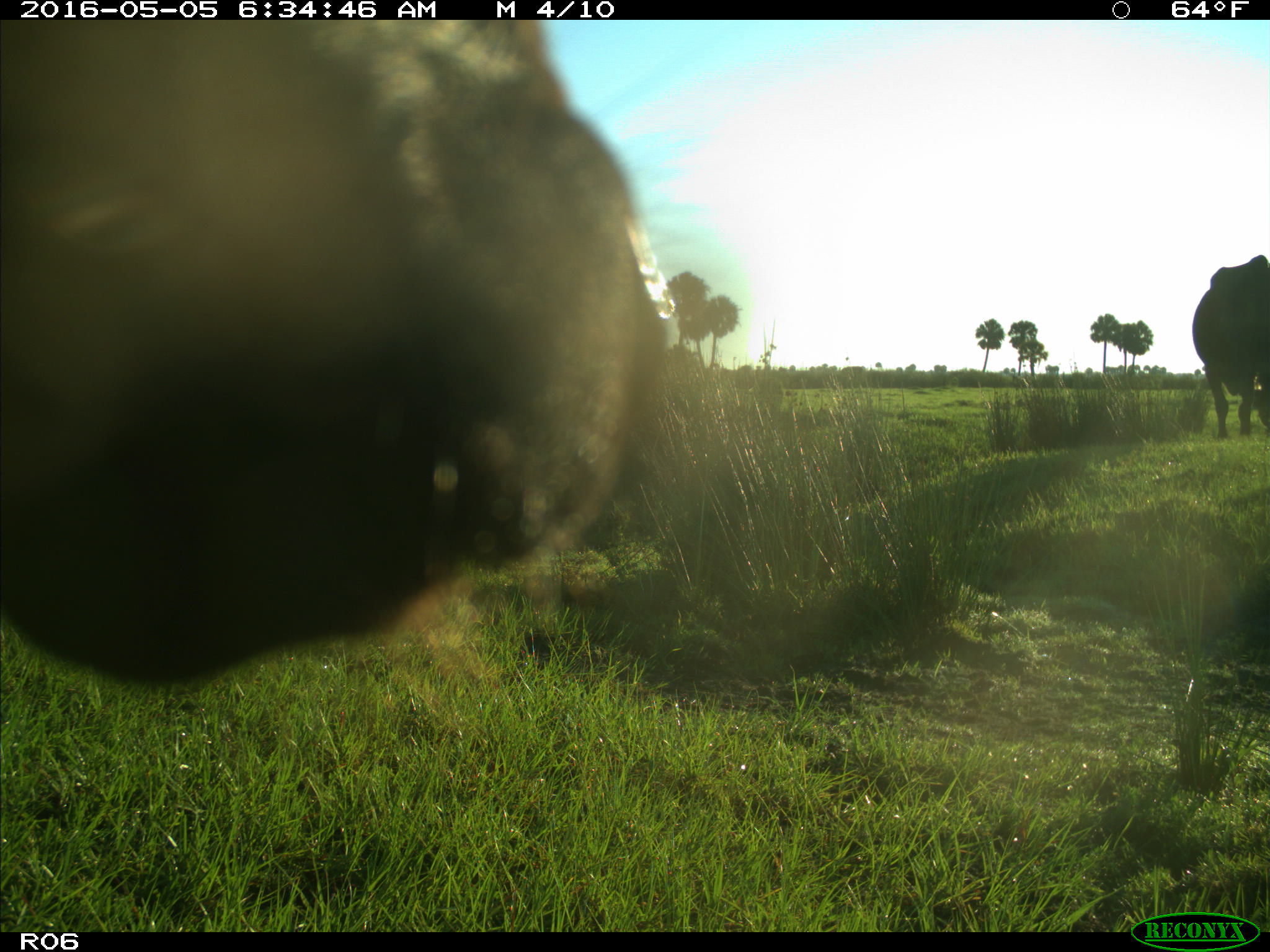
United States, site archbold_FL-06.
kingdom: Animalia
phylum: Chordata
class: Mammalia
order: Artiodactyla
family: Bovidae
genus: Bos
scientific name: Bos taurus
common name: domestic cow